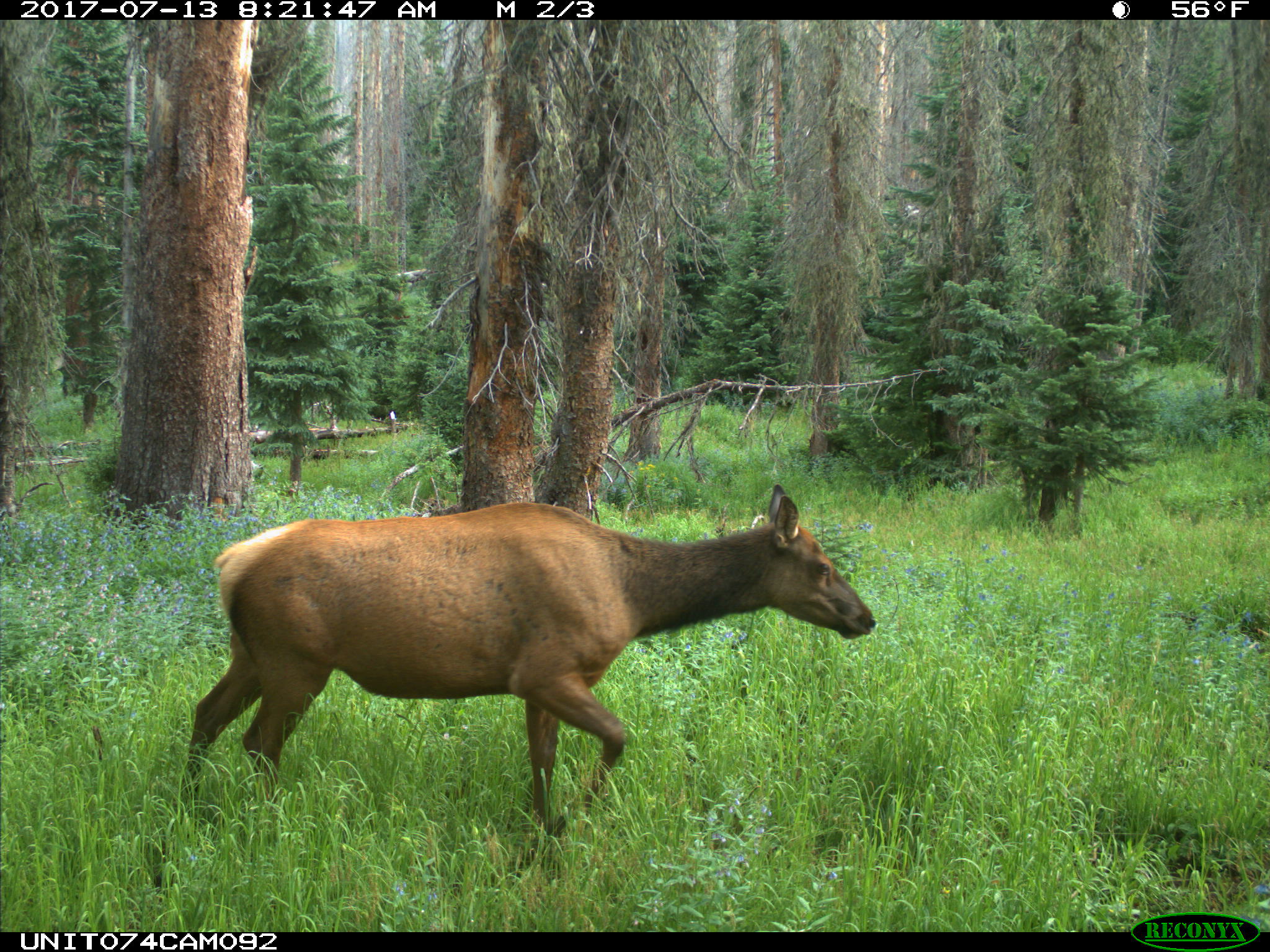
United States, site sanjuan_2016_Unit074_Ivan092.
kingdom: Animalia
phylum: Chordata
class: Mammalia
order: Artiodactyla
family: Cervidae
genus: Cervus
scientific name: Cervus elaphus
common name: red deer